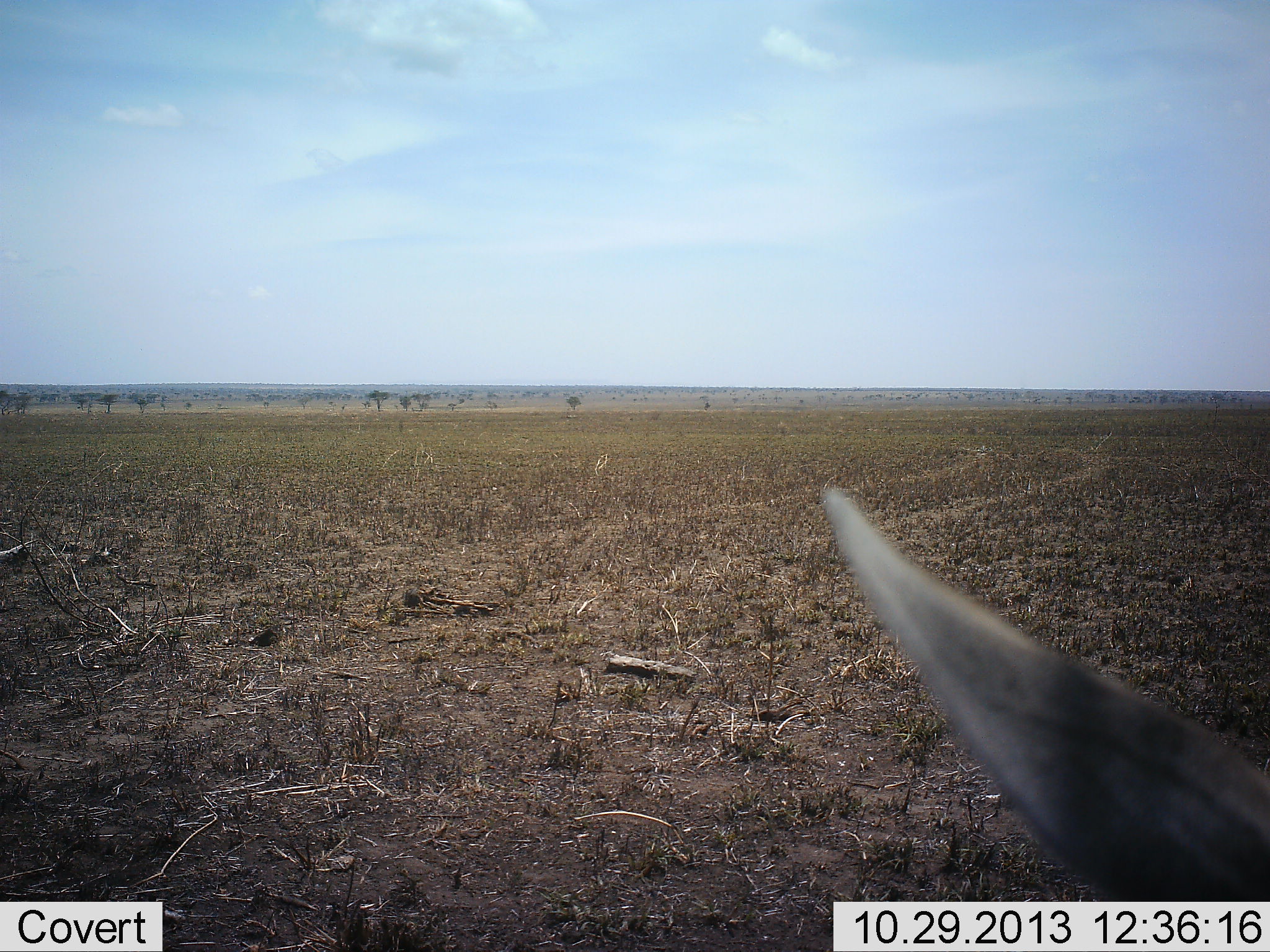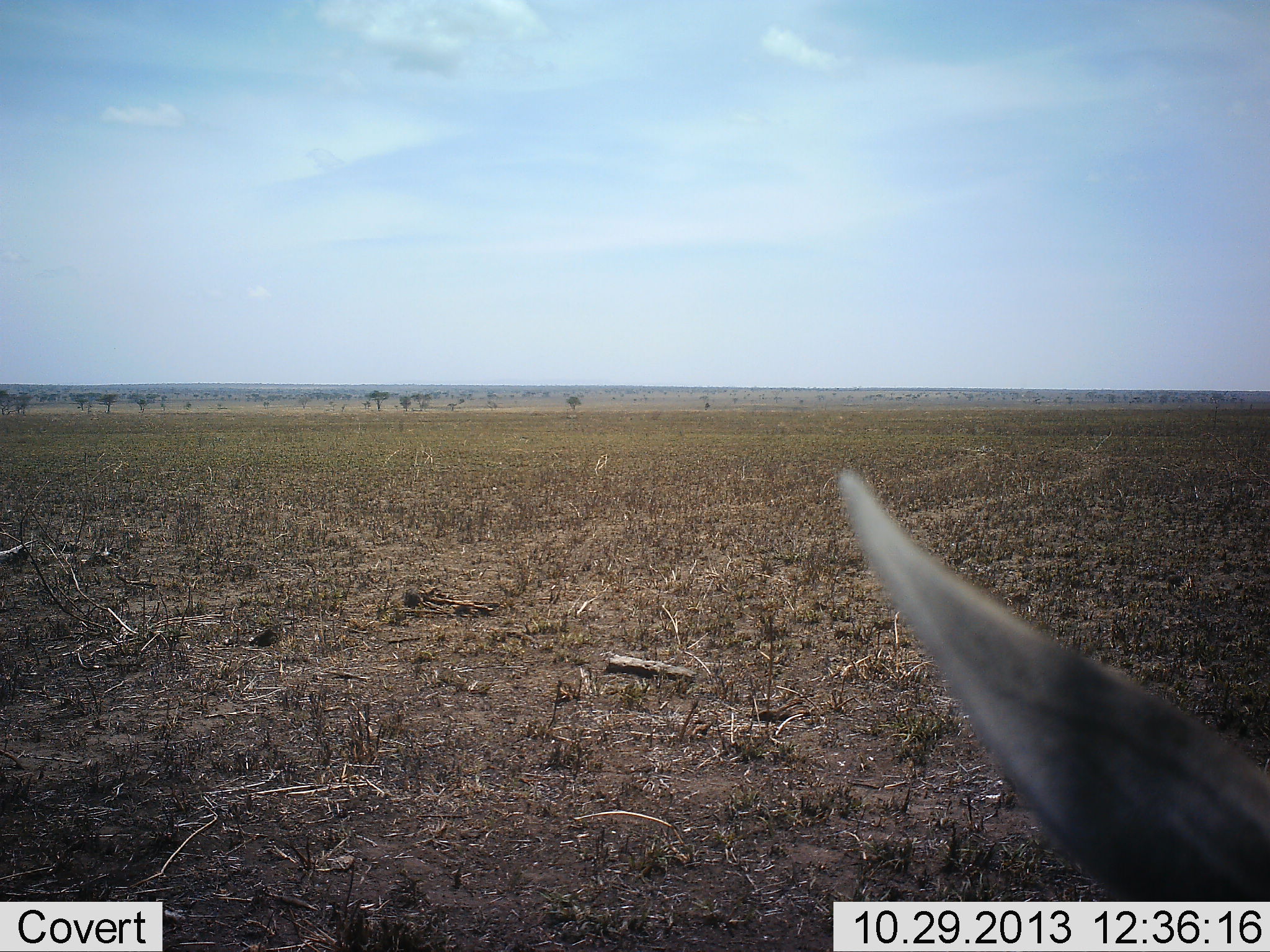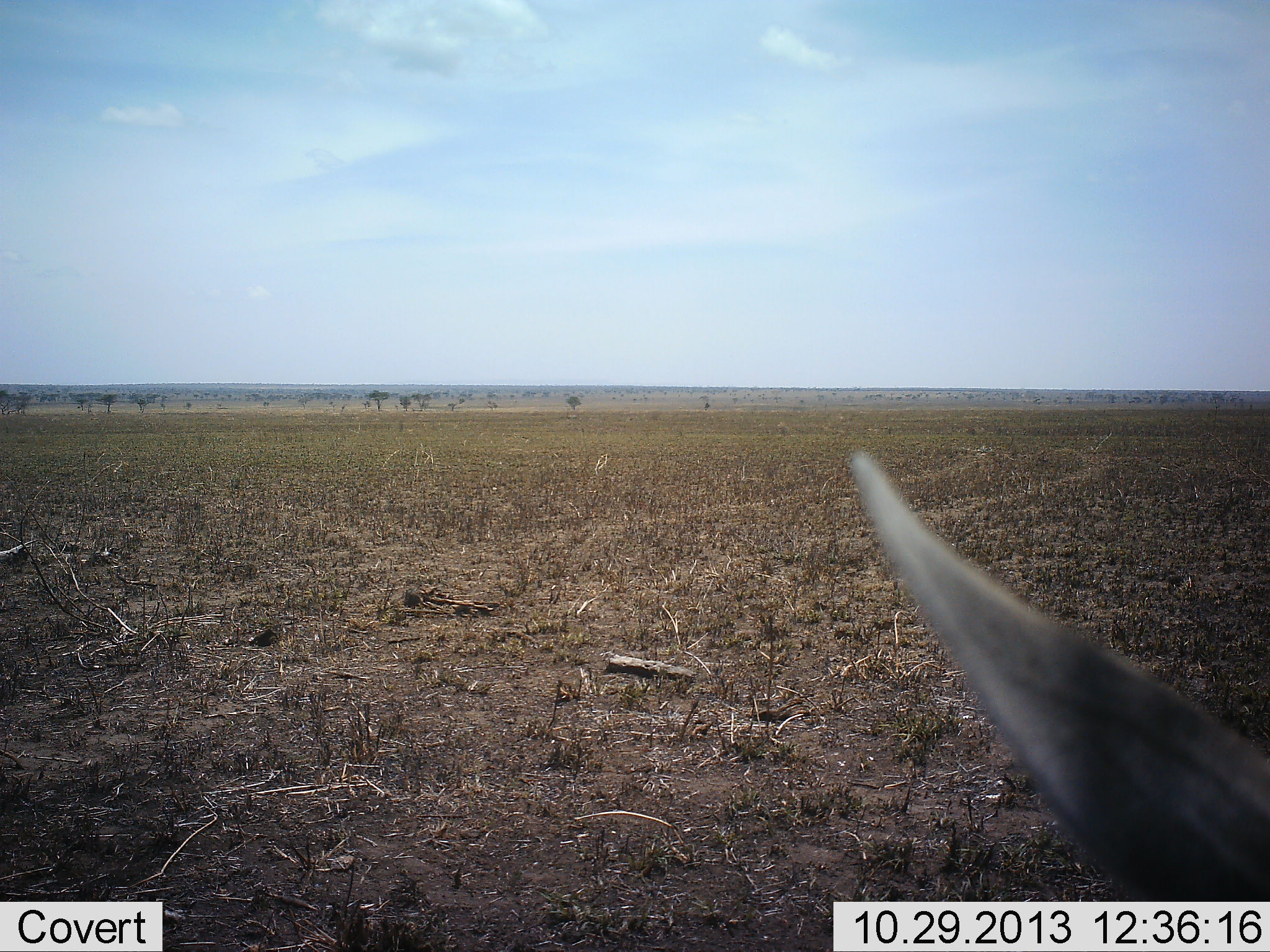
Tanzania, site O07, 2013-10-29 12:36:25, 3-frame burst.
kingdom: Animalia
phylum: Chordata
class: Mammalia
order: Artiodactyla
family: Bovidae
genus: Eudorcas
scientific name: Eudorcas thomsonii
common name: thomson's gazelle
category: gazellethomsons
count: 1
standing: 67%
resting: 33%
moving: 0%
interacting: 0%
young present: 0%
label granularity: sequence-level